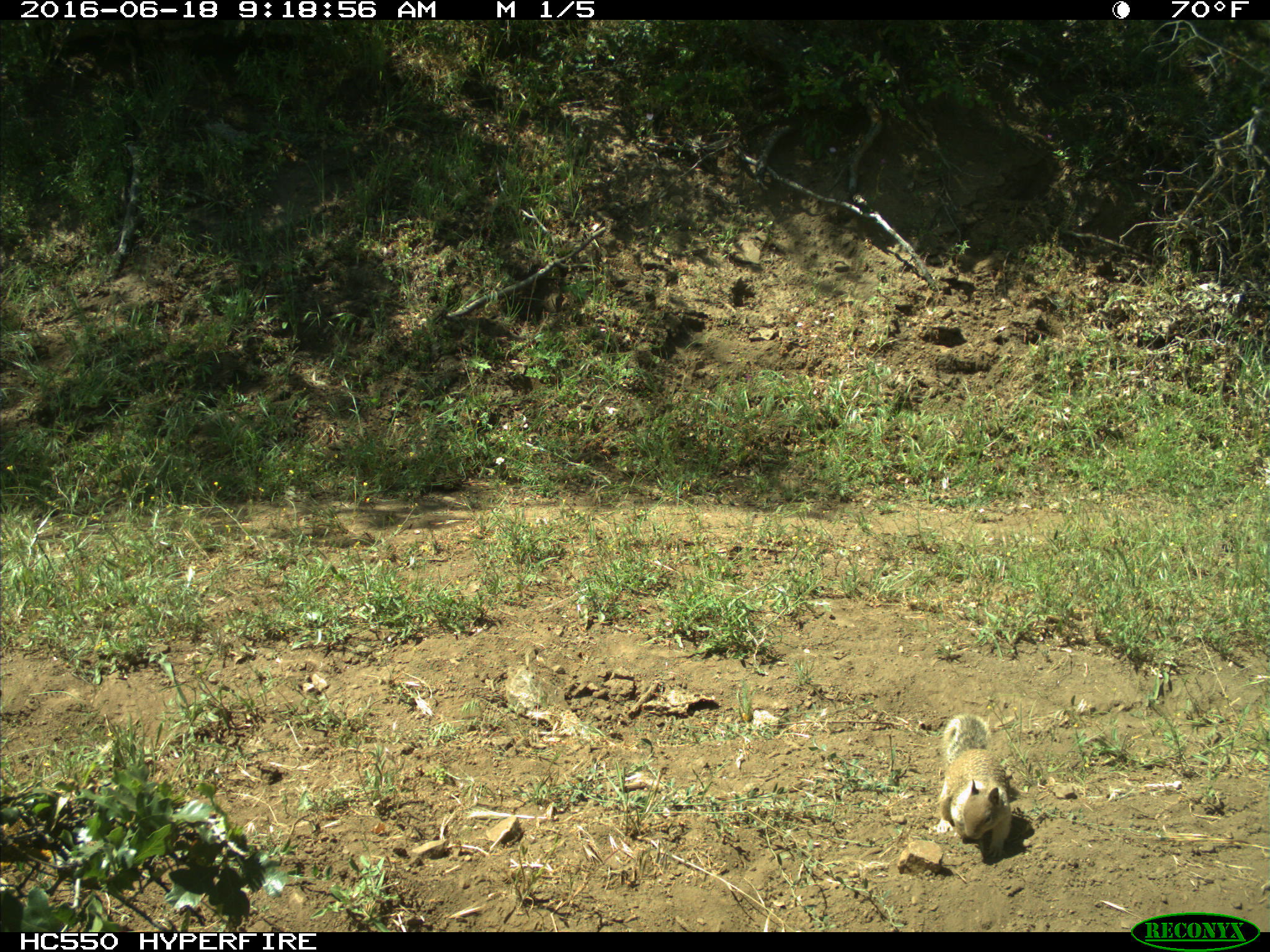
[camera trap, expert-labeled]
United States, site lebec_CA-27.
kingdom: Animalia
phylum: Chordata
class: Mammalia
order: Rodentia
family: Sciuridae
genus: Otospermophilus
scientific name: Otospermophilus beecheyi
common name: california ground squirrel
Otospermophilus beecheyi (california ground squirrel).